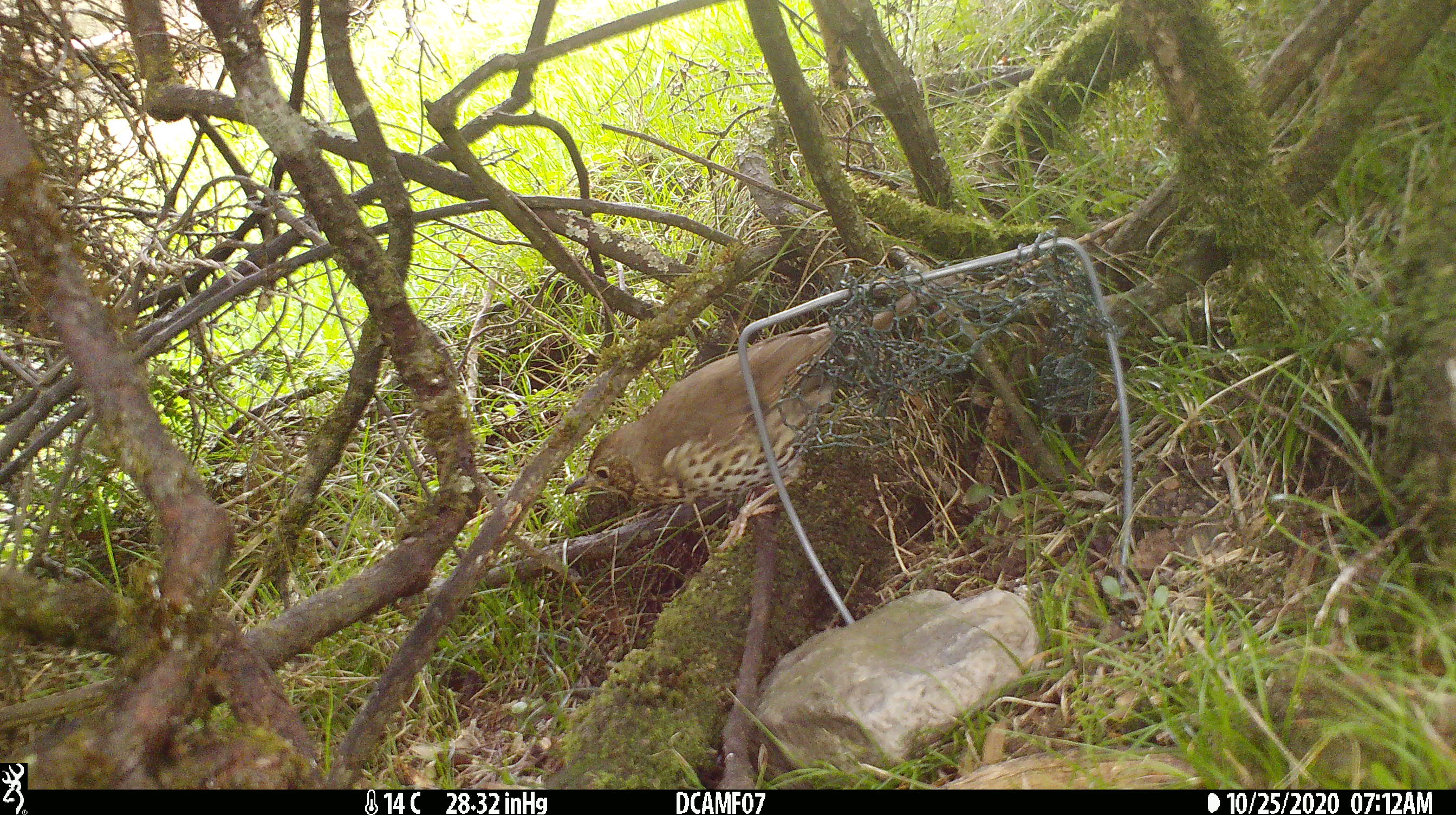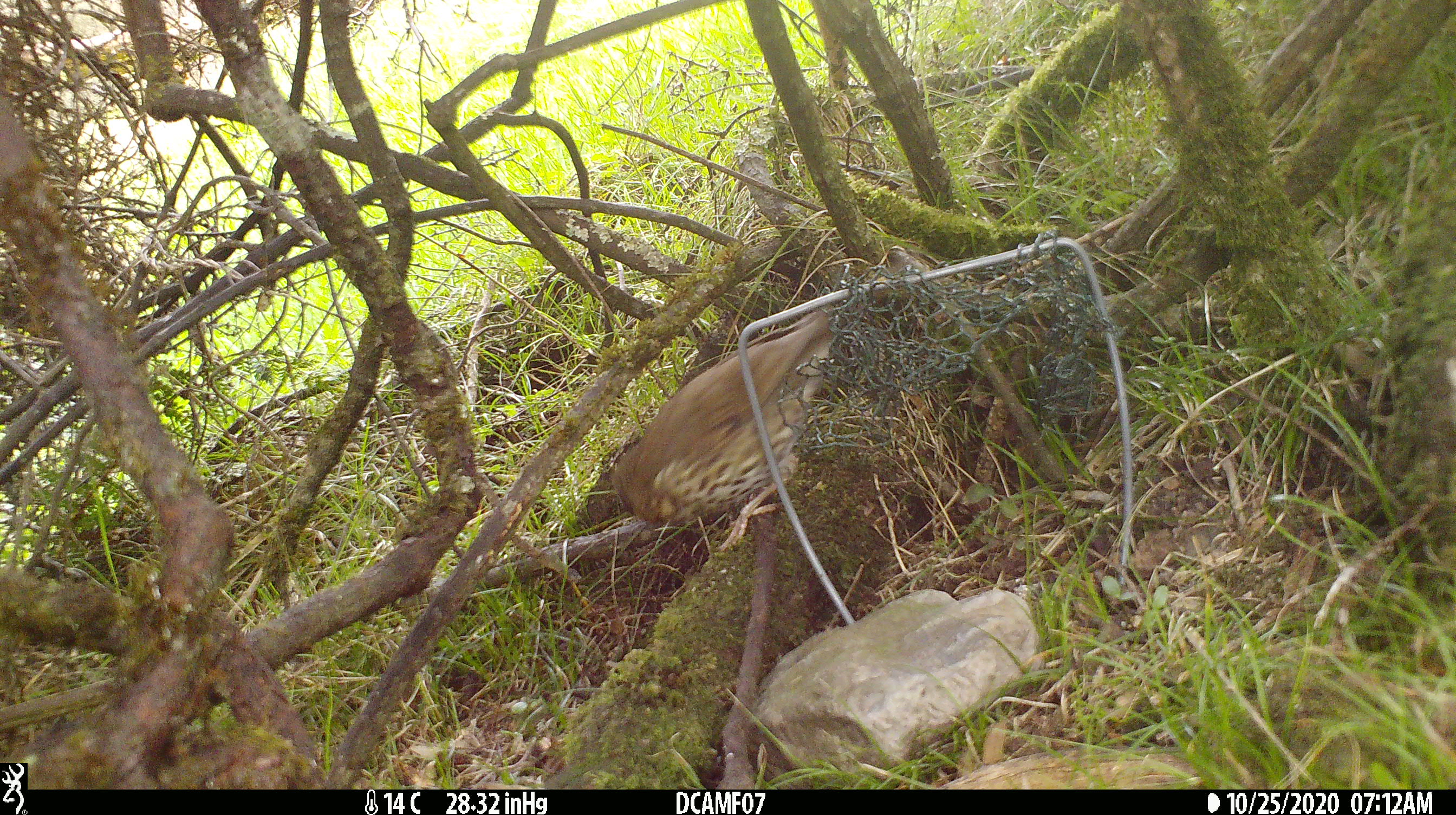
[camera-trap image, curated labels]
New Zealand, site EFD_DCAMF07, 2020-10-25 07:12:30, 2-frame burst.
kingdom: Animalia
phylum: Chordata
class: Aves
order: Passeriformes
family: Turdidae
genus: Turdus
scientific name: Turdus philomelos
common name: song thrush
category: thrush